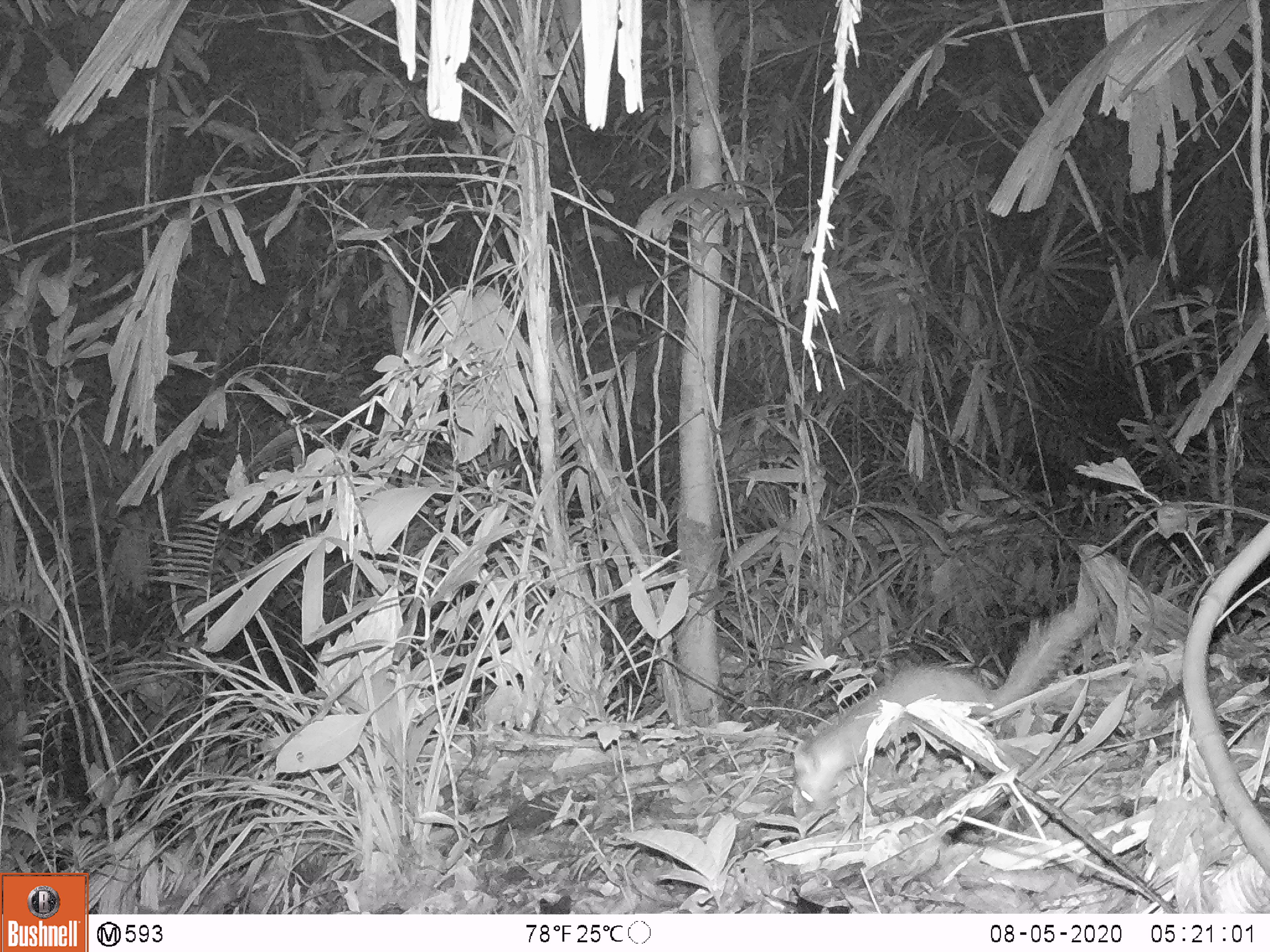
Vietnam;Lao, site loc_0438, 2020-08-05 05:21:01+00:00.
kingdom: Animalia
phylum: Chordata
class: Mammalia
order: Carnivora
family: Mustelidae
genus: Melogale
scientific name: Melogale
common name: ferret badger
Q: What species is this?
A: Ferret badger (Melogale).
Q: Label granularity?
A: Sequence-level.